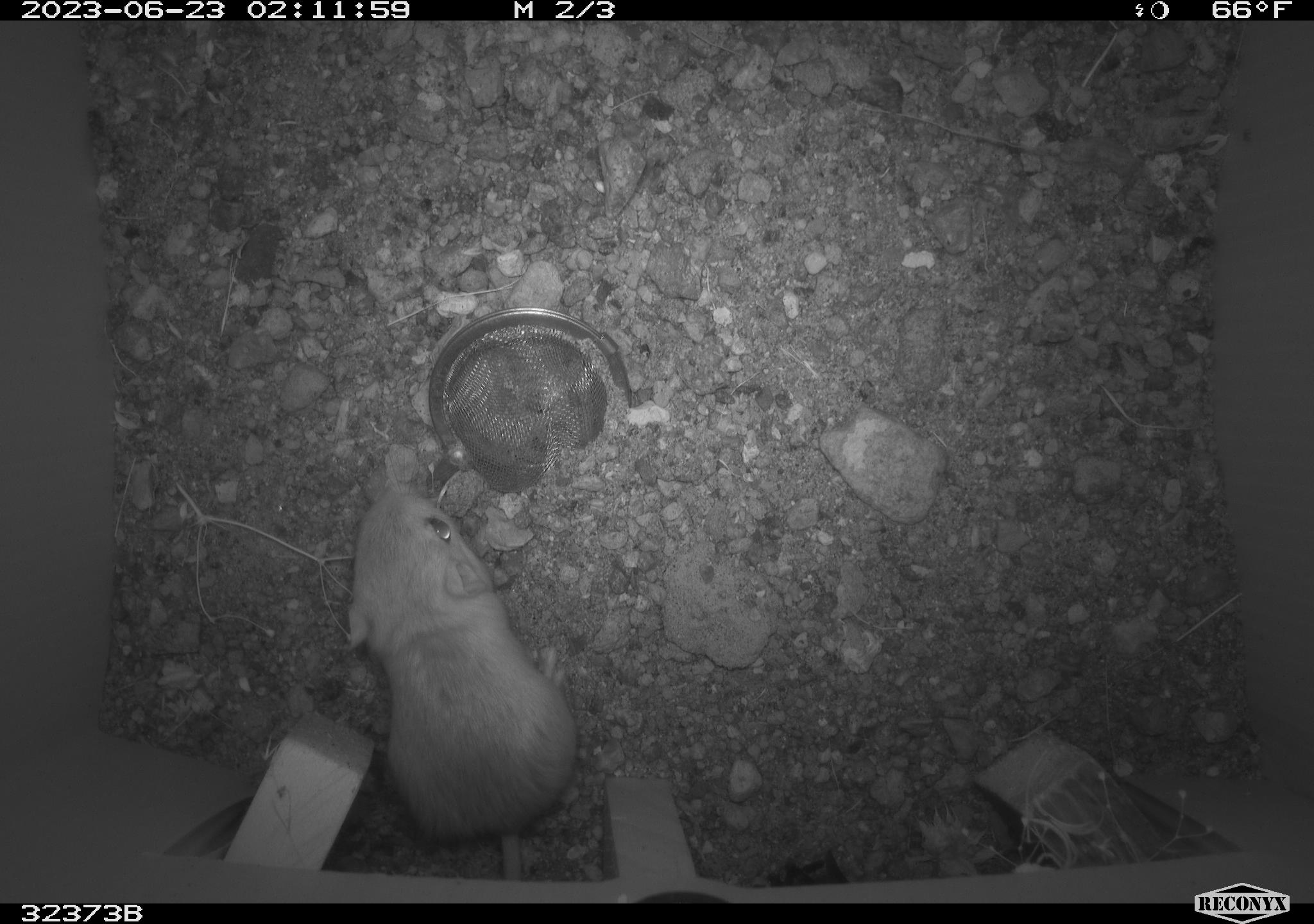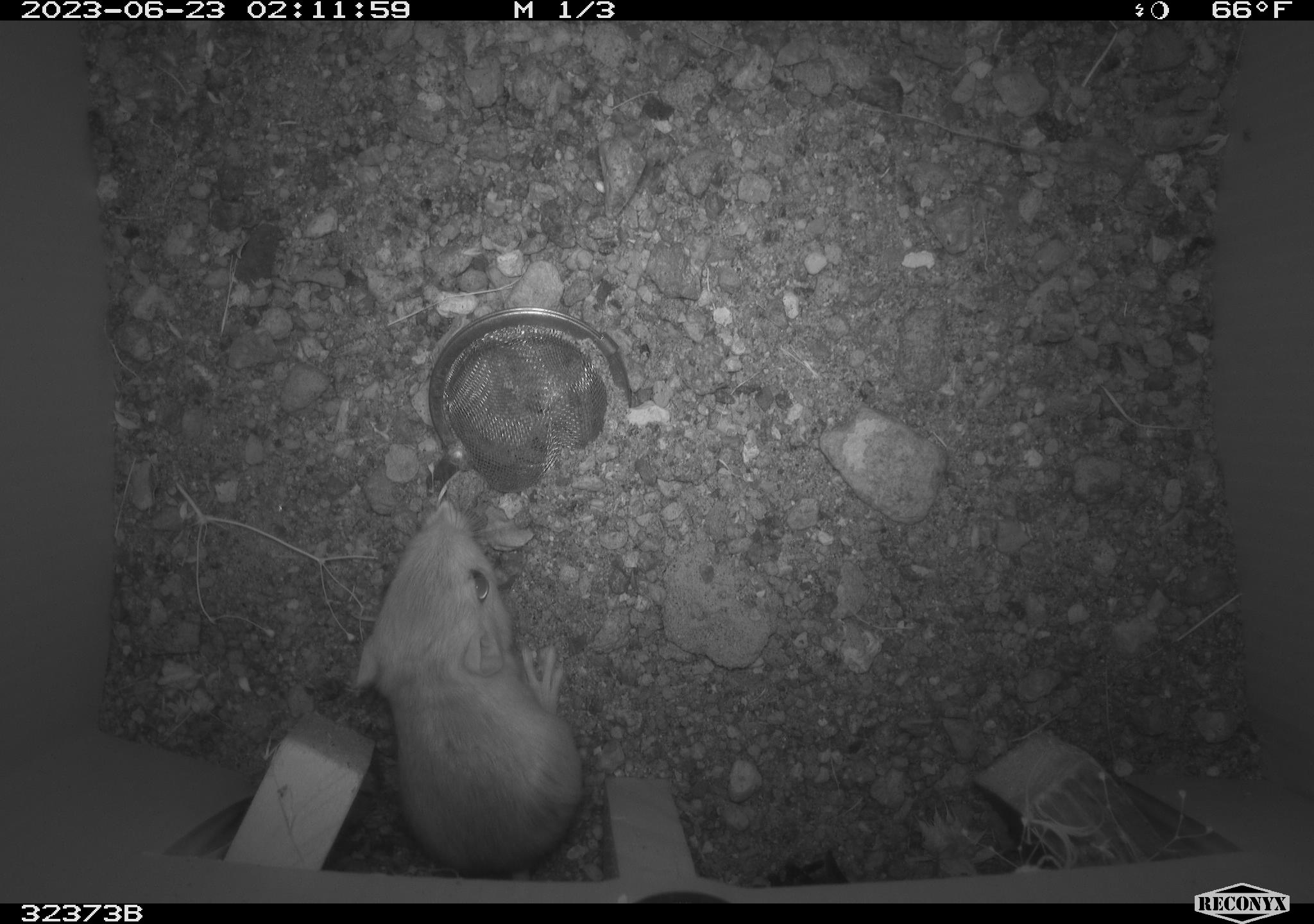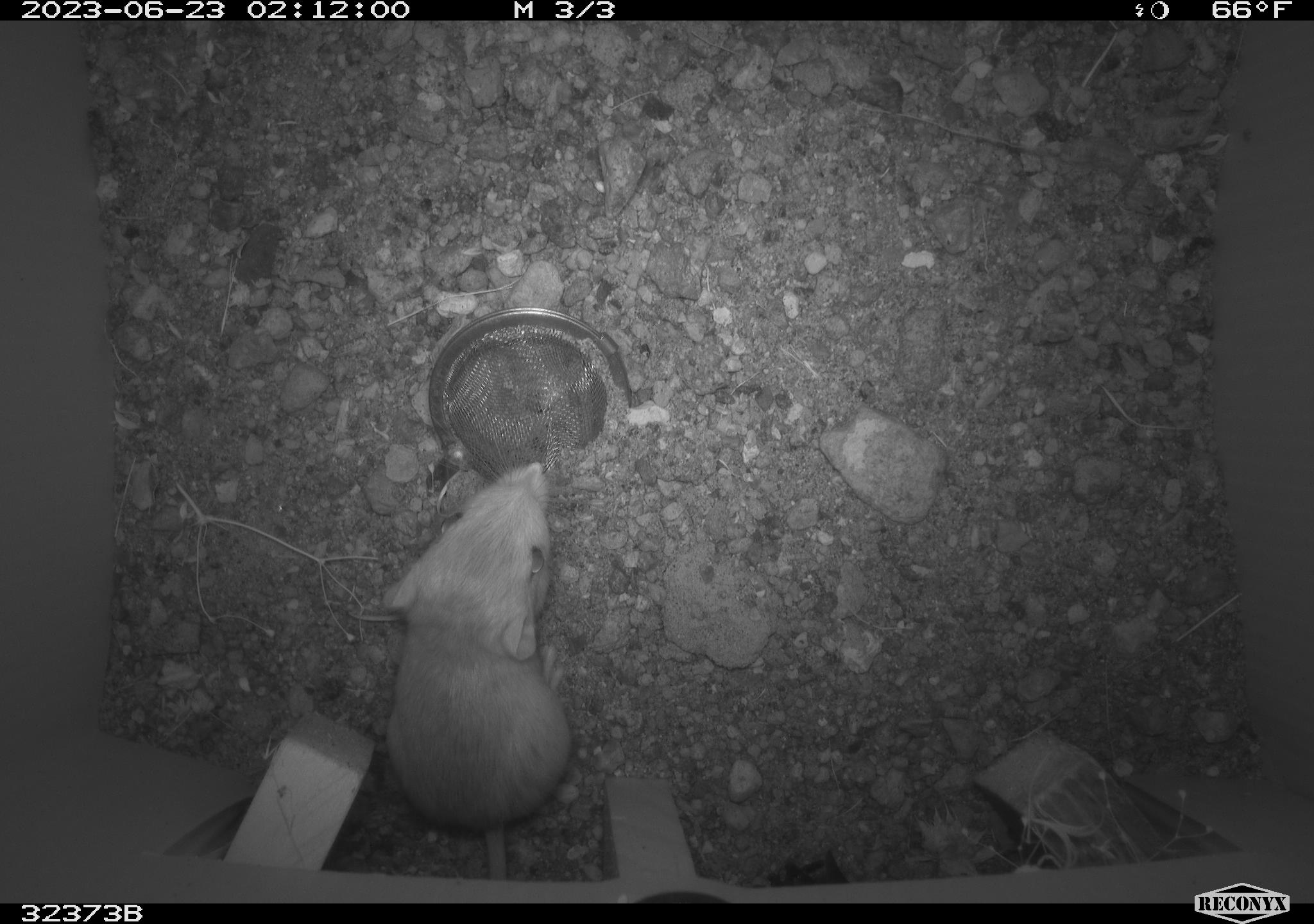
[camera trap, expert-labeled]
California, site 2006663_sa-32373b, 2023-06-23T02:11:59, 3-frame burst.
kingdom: Animalia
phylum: Chordata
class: Mammalia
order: Rodentia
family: Heteromyidae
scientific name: Heteromyidae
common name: kangaroo rats and pocket mice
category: heteromyidae family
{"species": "heteromyidae family (kangaroo rats and pocket mice) (Heteromyidae)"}